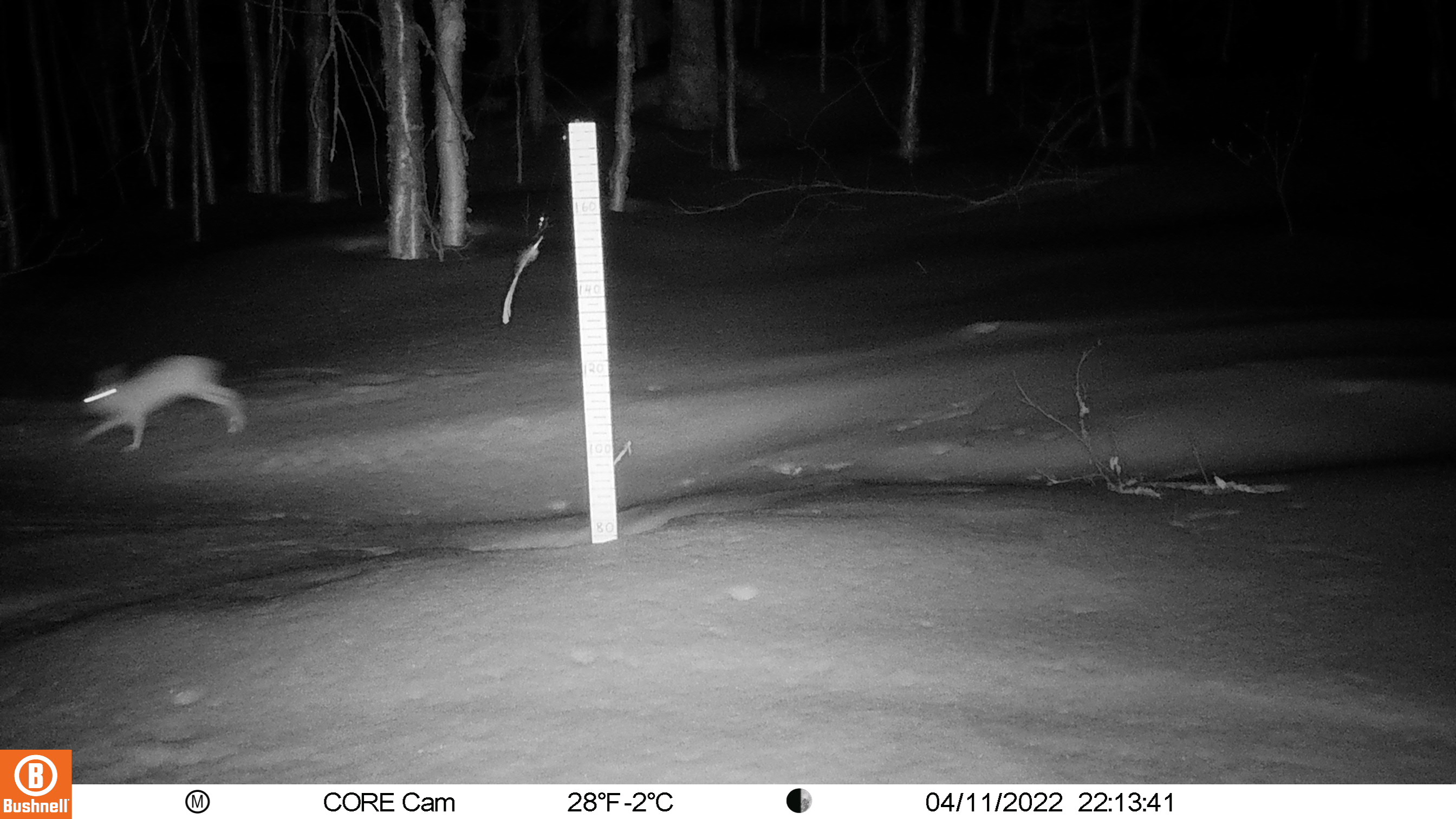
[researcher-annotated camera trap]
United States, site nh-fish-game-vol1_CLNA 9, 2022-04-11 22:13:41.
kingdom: Animalia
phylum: Chordata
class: Mammalia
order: Lagomorpha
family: Leporidae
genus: Lepus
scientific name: Lepus americanus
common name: snowshoe hare